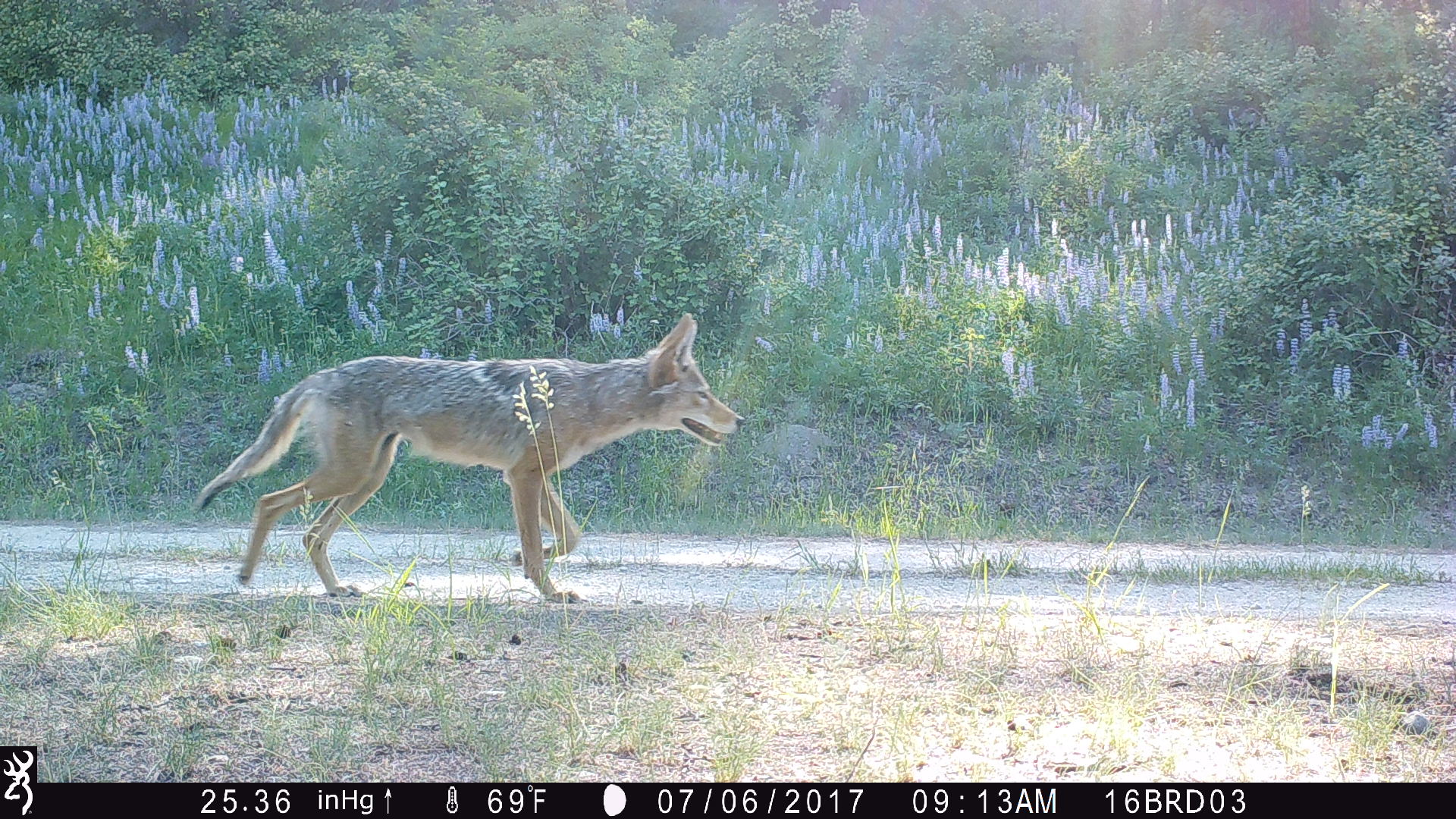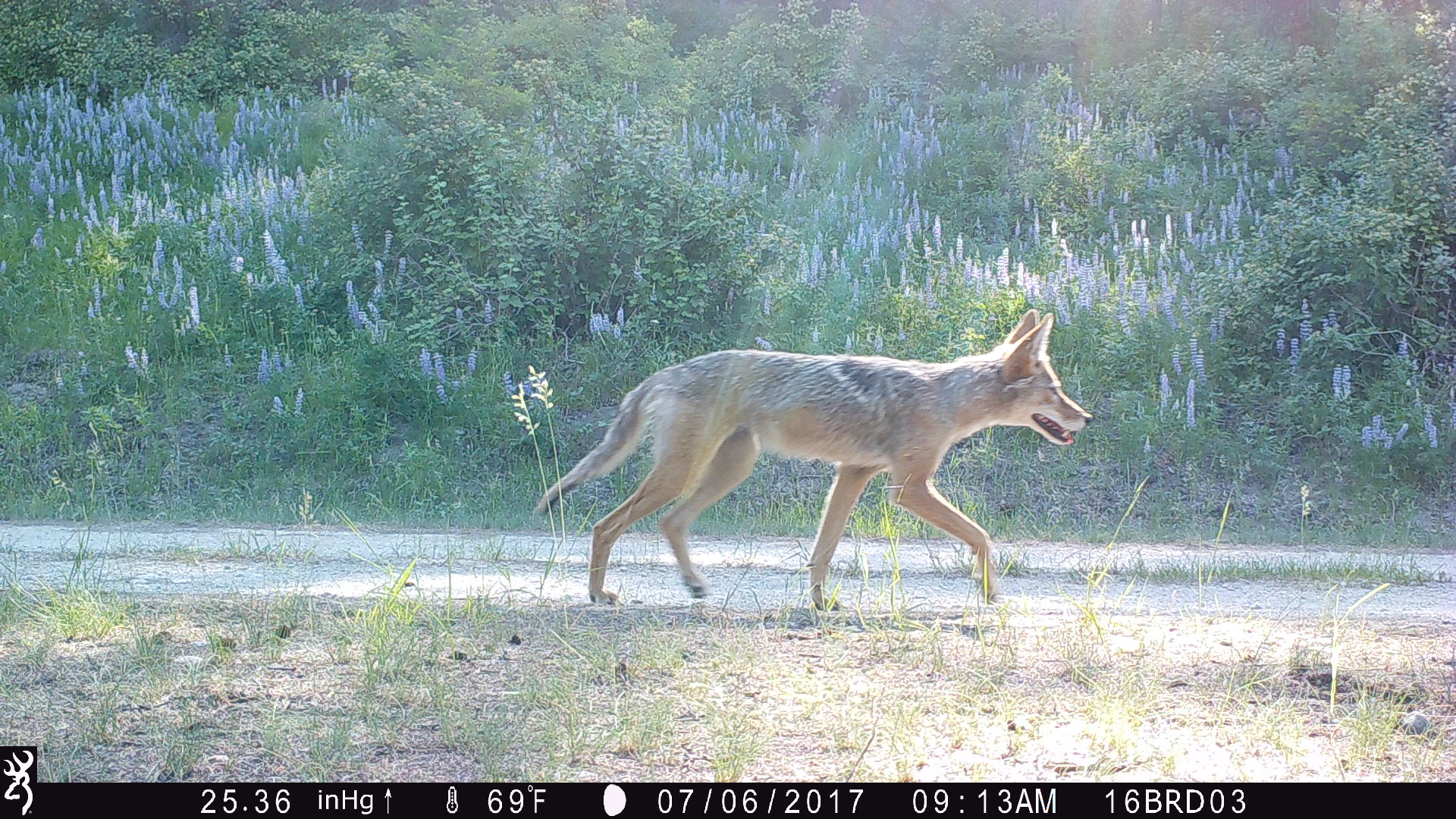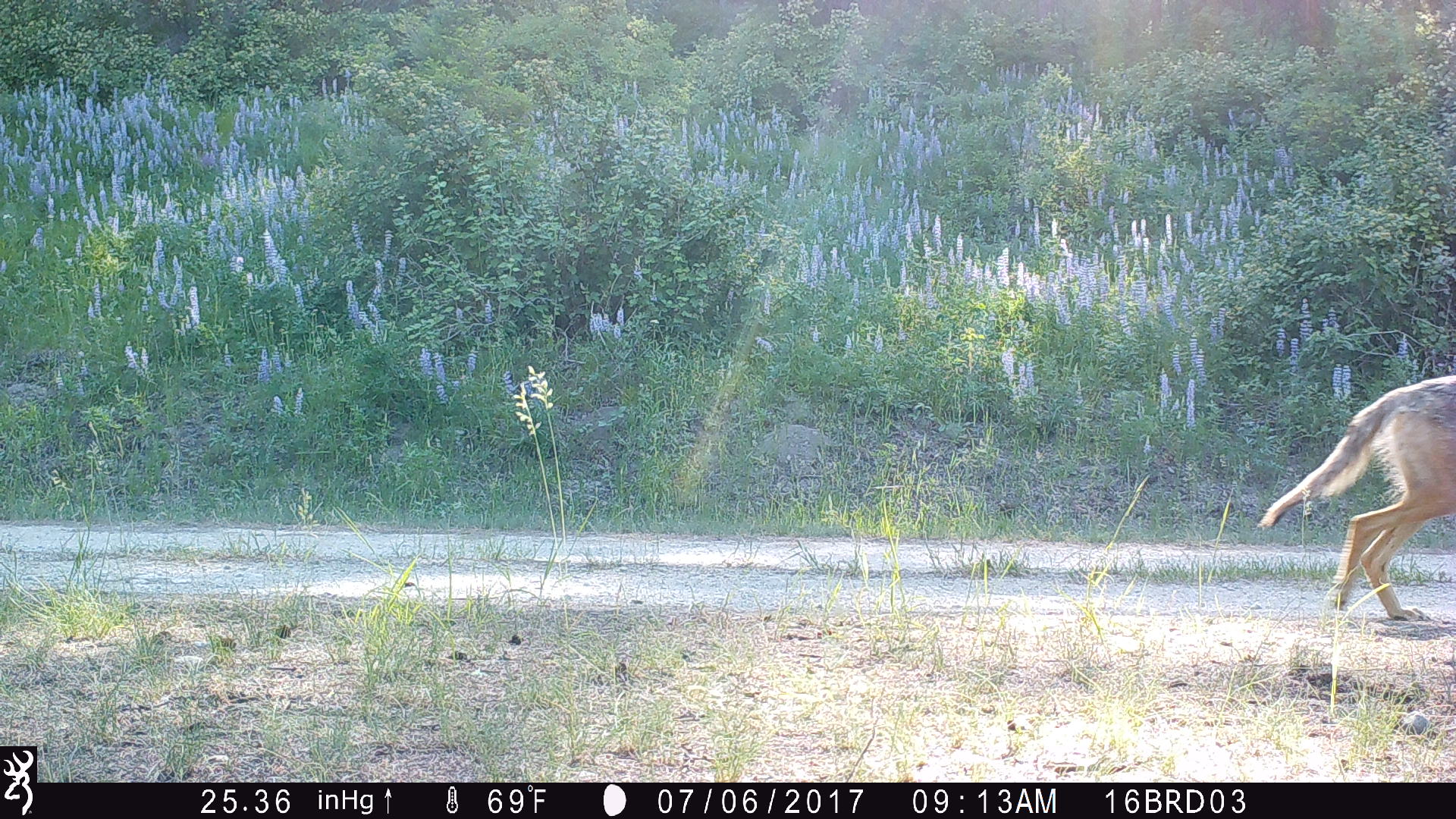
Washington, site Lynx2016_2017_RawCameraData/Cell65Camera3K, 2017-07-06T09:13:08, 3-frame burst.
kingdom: Animalia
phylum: Chordata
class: Mammalia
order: Carnivora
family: Canidae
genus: Canis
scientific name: Canis latrans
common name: coyote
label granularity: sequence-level